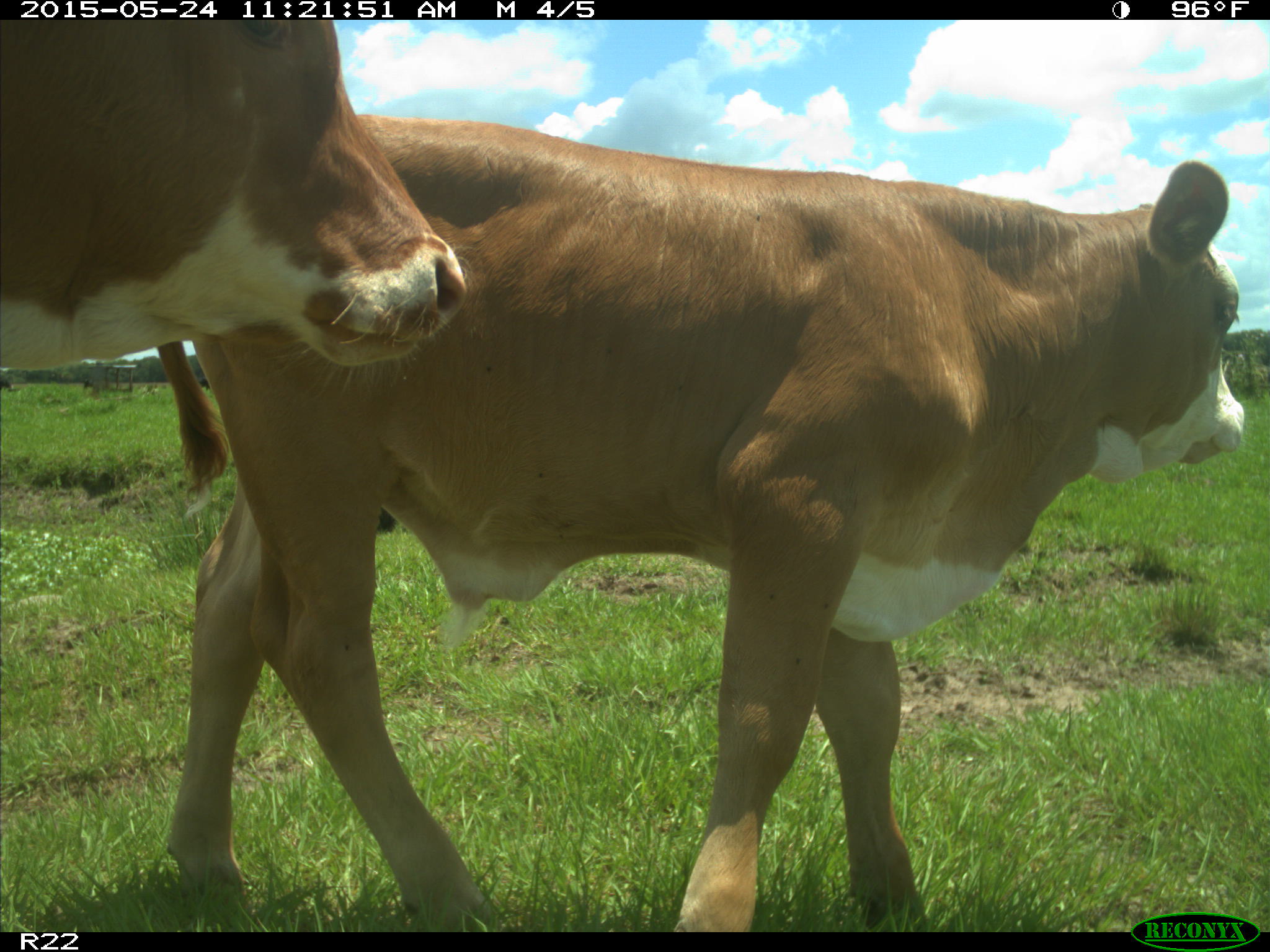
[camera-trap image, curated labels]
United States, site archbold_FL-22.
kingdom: Animalia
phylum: Chordata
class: Mammalia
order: Artiodactyla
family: Bovidae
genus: Bos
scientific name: Bos taurus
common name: domestic cow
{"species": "Bos taurus (domestic cow)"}